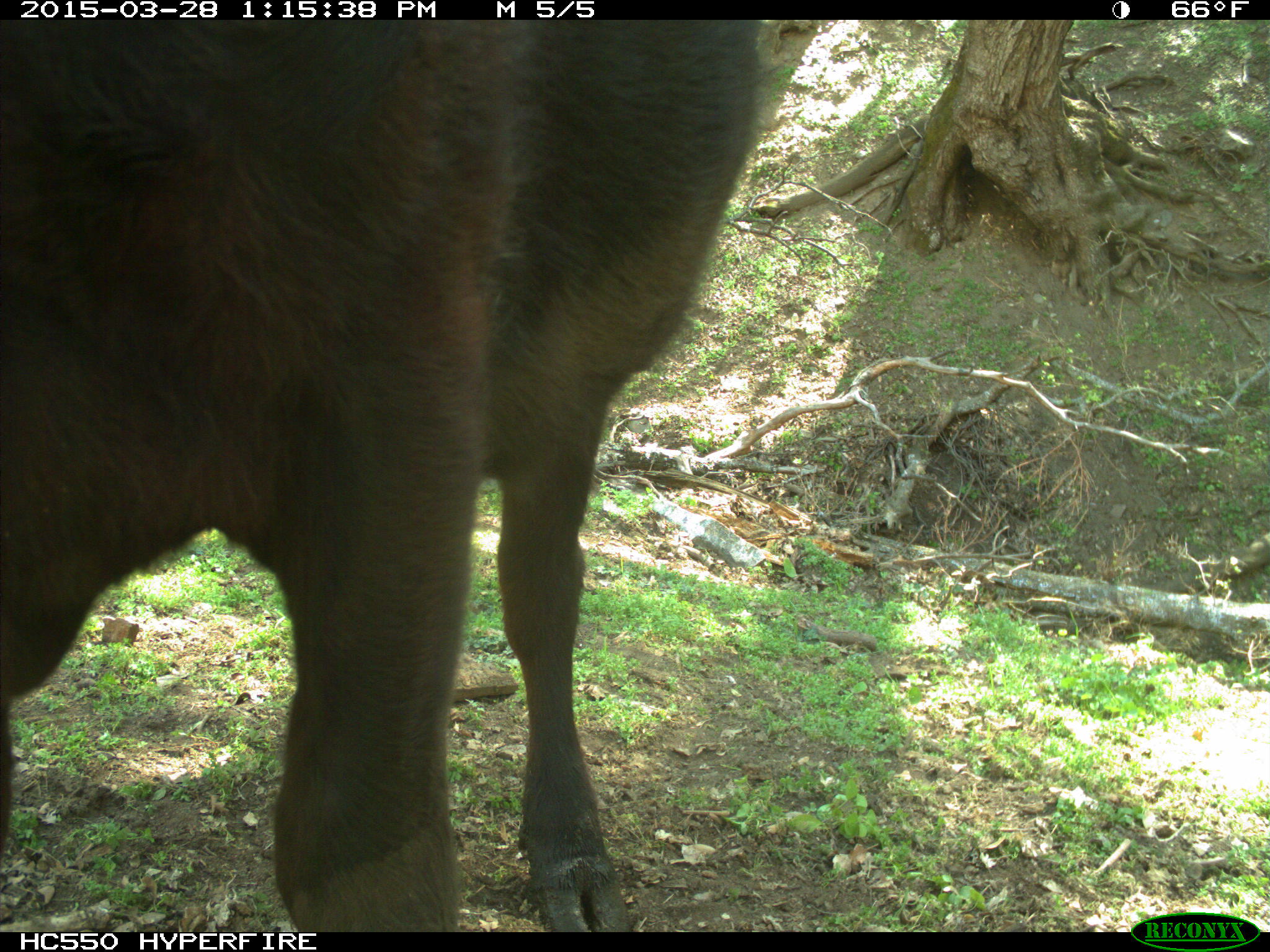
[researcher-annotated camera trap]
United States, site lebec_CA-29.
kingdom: Animalia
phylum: Chordata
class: Mammalia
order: Artiodactyla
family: Bovidae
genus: Bos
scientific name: Bos taurus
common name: domestic cow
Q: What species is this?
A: Bos taurus (domestic cow).